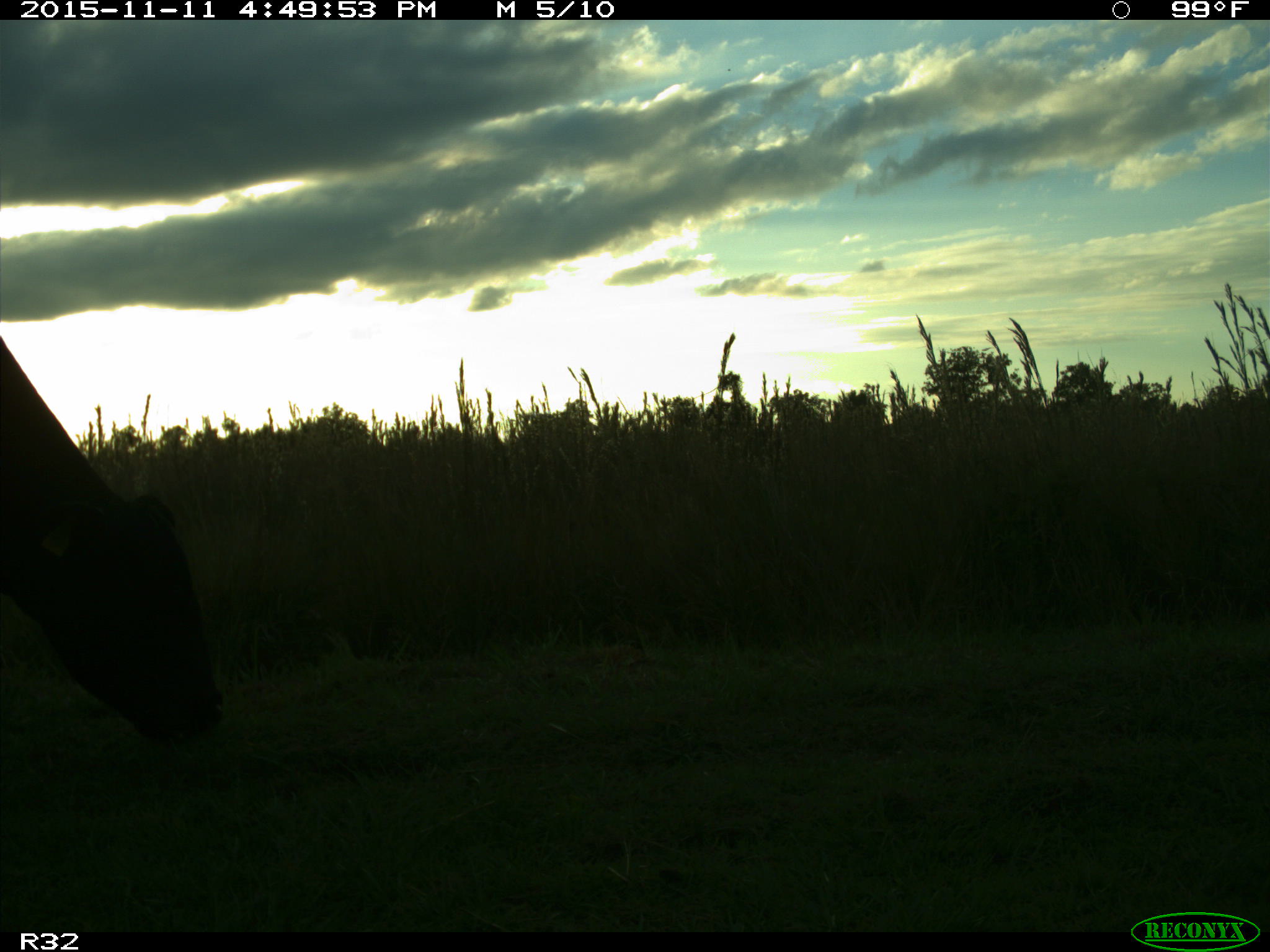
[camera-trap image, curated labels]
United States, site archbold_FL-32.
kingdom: Animalia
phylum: Chordata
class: Mammalia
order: Artiodactyla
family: Bovidae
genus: Bos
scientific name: Bos taurus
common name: domestic cow